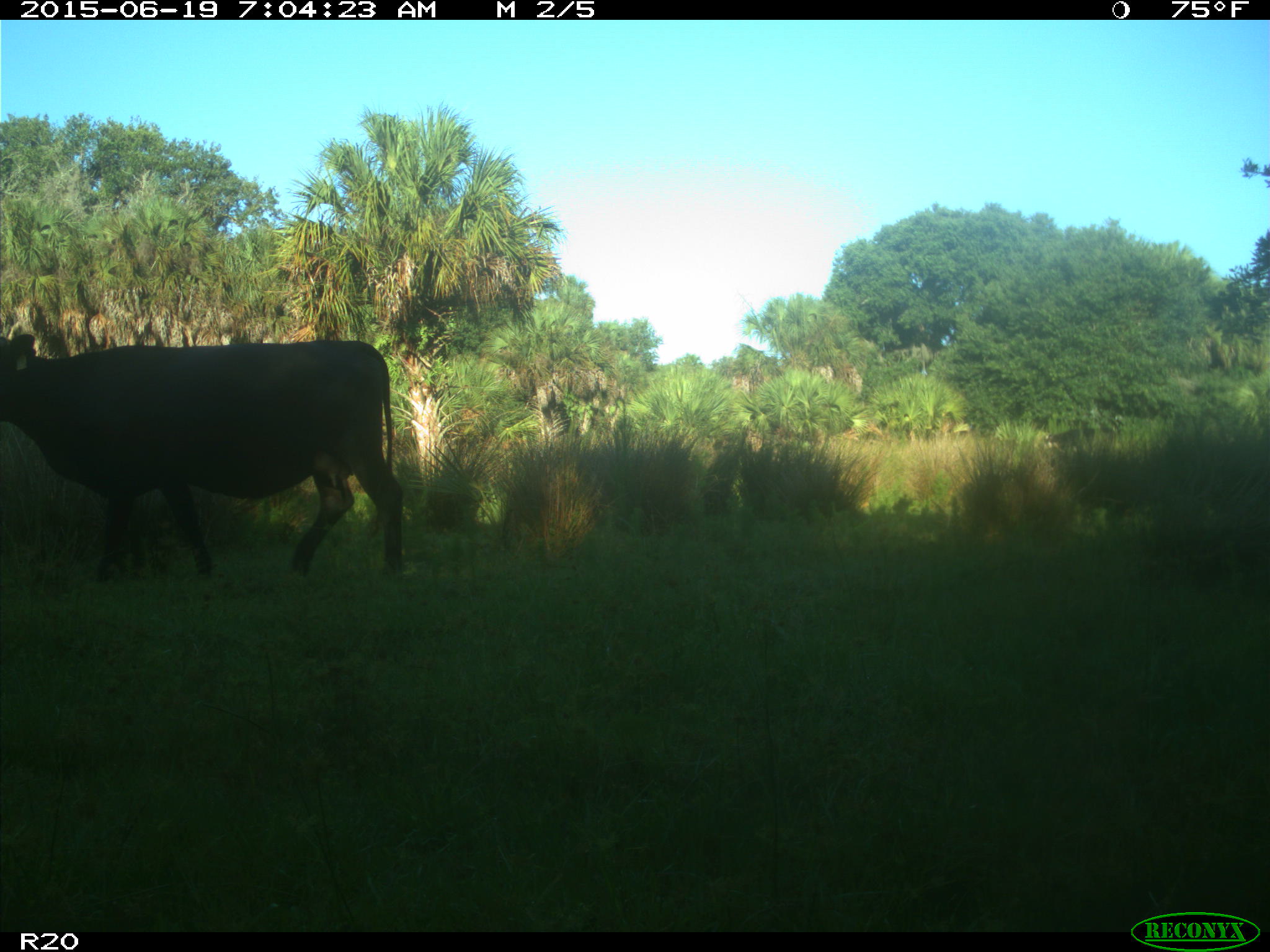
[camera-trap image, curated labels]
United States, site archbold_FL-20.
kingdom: Animalia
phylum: Chordata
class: Mammalia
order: Artiodactyla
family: Bovidae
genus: Bos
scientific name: Bos taurus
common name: domestic cow